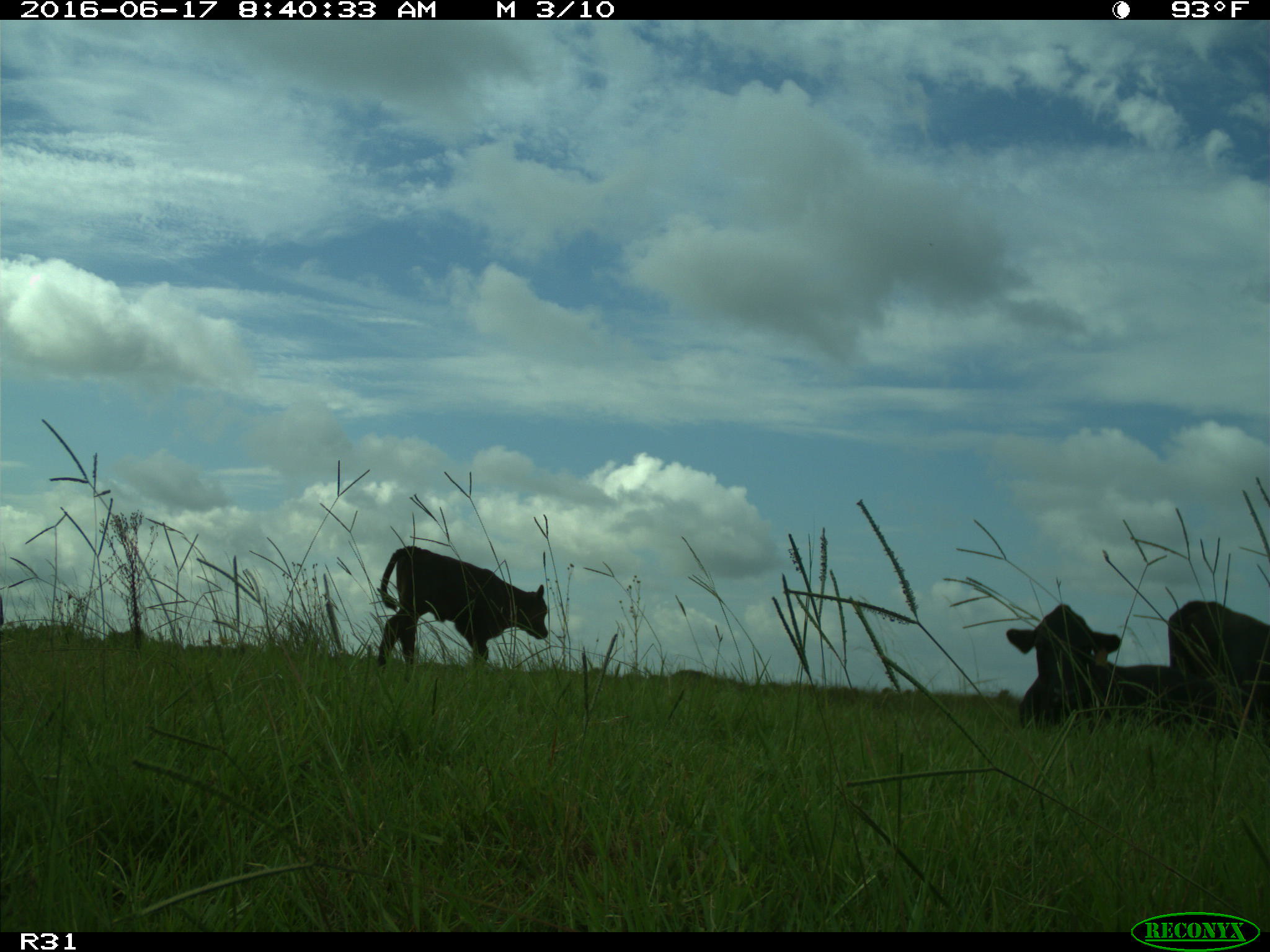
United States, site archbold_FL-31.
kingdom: Animalia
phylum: Chordata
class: Mammalia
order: Artiodactyla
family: Bovidae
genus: Bos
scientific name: Bos taurus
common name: domestic cow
Bos taurus (domestic cow).